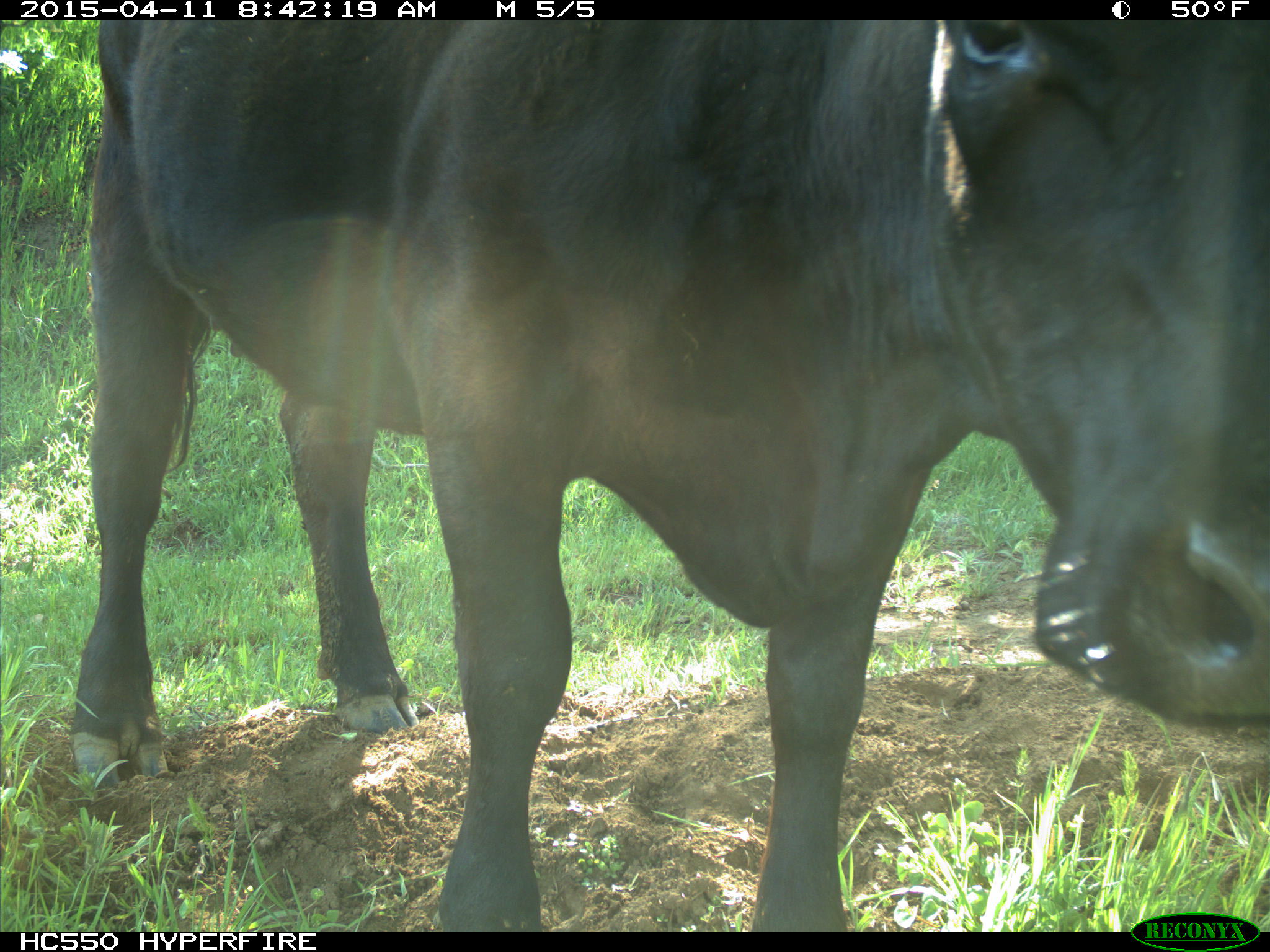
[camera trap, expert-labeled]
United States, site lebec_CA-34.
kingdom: Animalia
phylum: Chordata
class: Mammalia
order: Artiodactyla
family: Bovidae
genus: Bos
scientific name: Bos taurus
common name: domestic cow